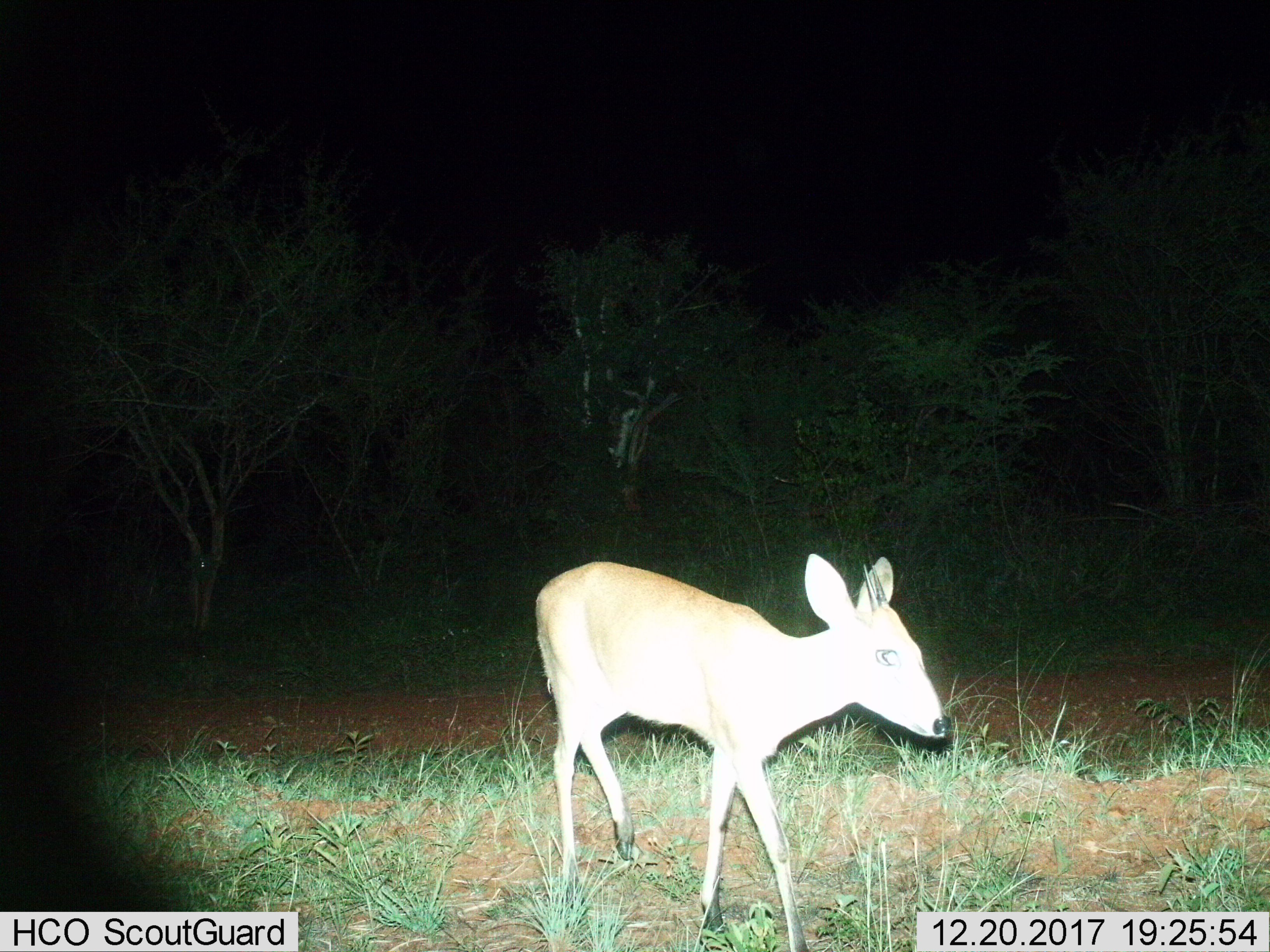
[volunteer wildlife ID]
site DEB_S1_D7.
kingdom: Animalia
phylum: Chordata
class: Mammalia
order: Artiodactyla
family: Bovidae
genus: Sylvicapra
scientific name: Sylvicapra grimmia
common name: common duiker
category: duikercommongrey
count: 1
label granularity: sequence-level